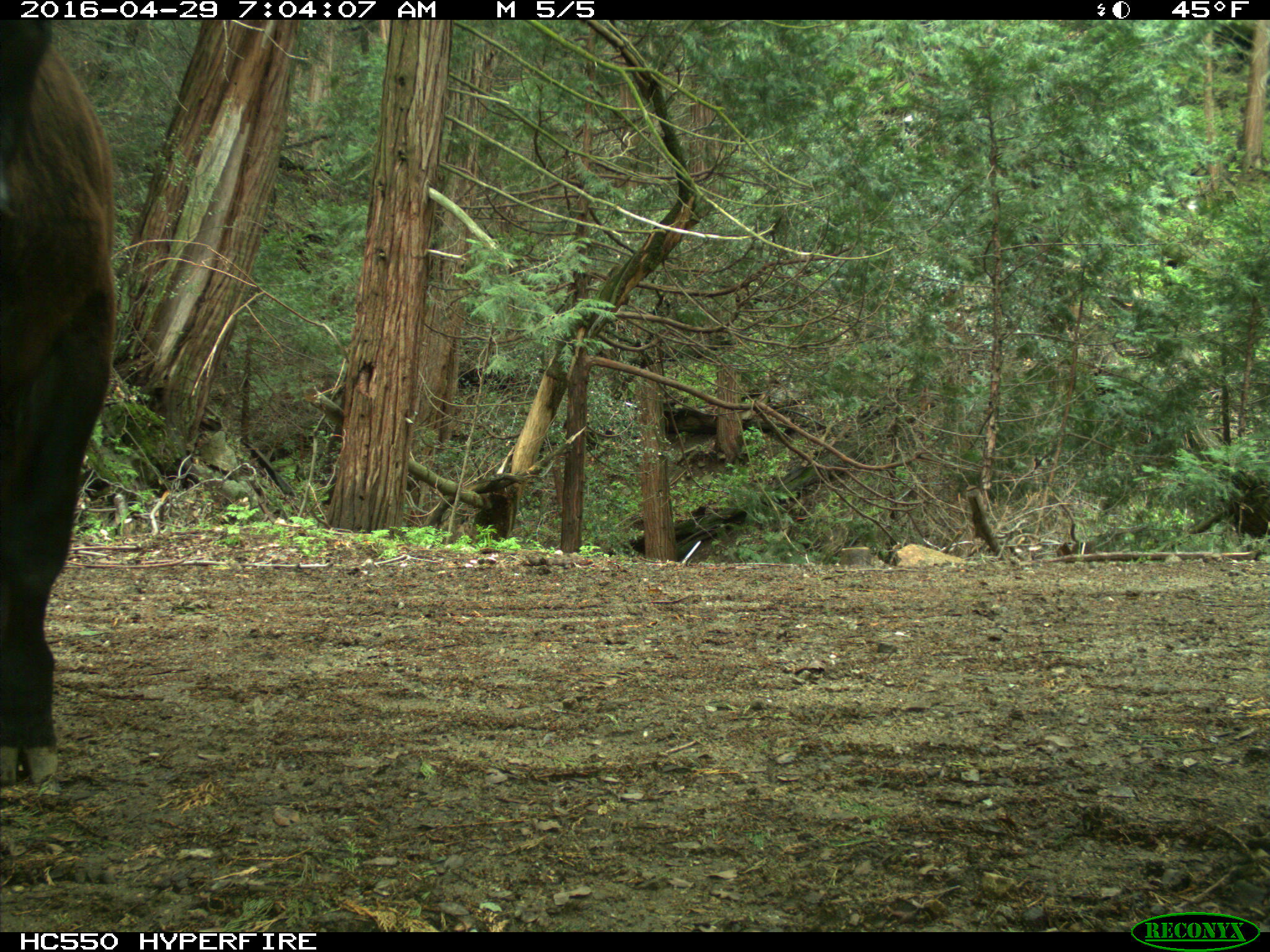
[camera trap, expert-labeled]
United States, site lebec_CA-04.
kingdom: Animalia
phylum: Chordata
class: Mammalia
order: Artiodactyla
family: Bovidae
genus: Bos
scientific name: Bos taurus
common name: domestic cow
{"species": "Bos taurus (domestic cow)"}